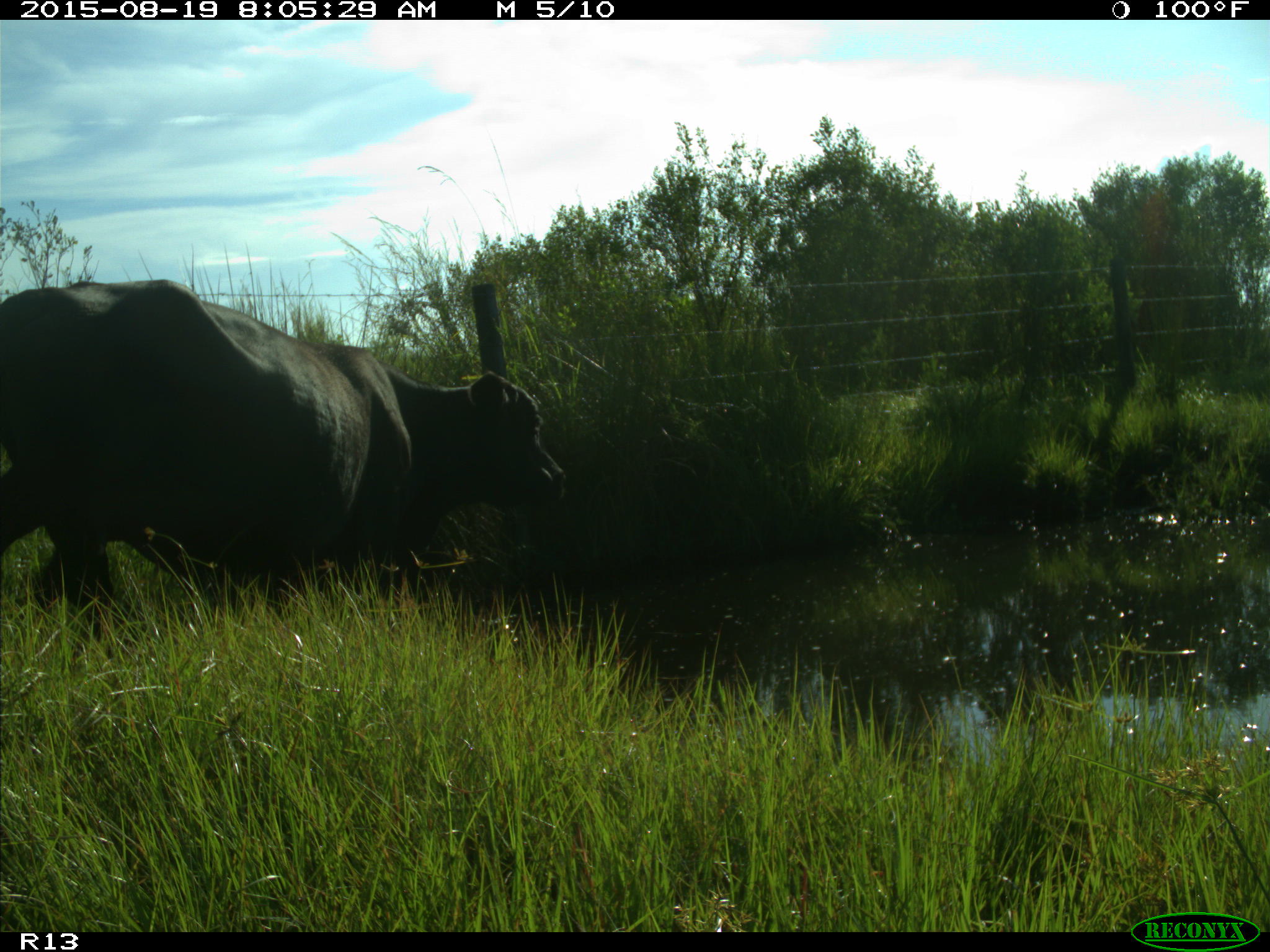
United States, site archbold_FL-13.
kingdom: Animalia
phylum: Chordata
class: Mammalia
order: Artiodactyla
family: Bovidae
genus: Bos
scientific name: Bos taurus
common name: domestic cow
Bos taurus (domestic cow).